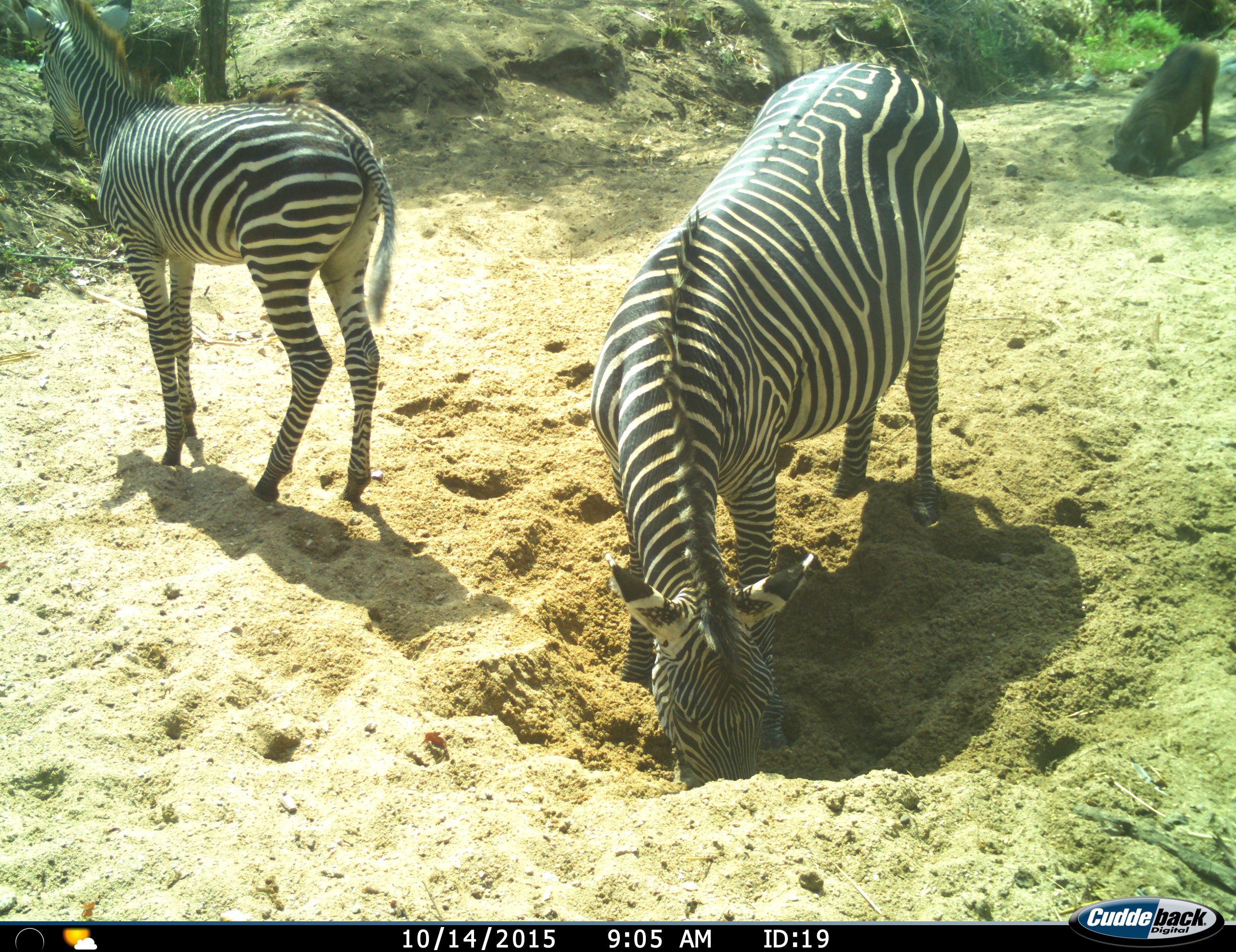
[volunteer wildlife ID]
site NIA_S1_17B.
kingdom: Animalia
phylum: Chordata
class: Mammalia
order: Artiodactyla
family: Suidae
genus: Phacochoerus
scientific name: Phacochoerus africanus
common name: warthog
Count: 1.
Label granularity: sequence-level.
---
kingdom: Animalia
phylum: Chordata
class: Mammalia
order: Perissodactyla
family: Equidae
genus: Equus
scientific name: Equus quagga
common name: plains zebra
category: zebraplains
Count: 2.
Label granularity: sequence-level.